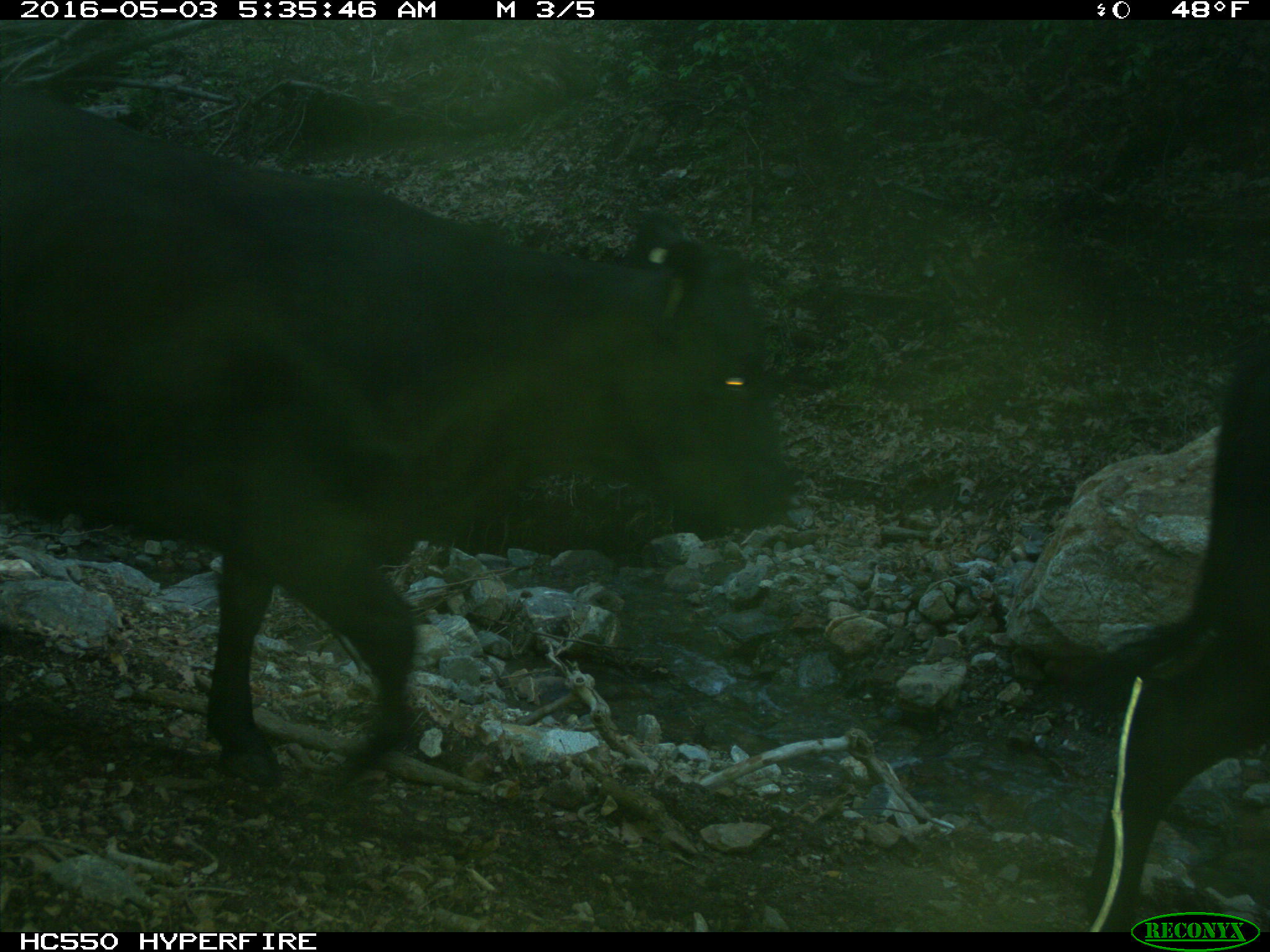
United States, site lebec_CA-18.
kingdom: Animalia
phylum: Chordata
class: Mammalia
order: Artiodactyla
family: Bovidae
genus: Bos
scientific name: Bos taurus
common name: domestic cow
Bos taurus (domestic cow).